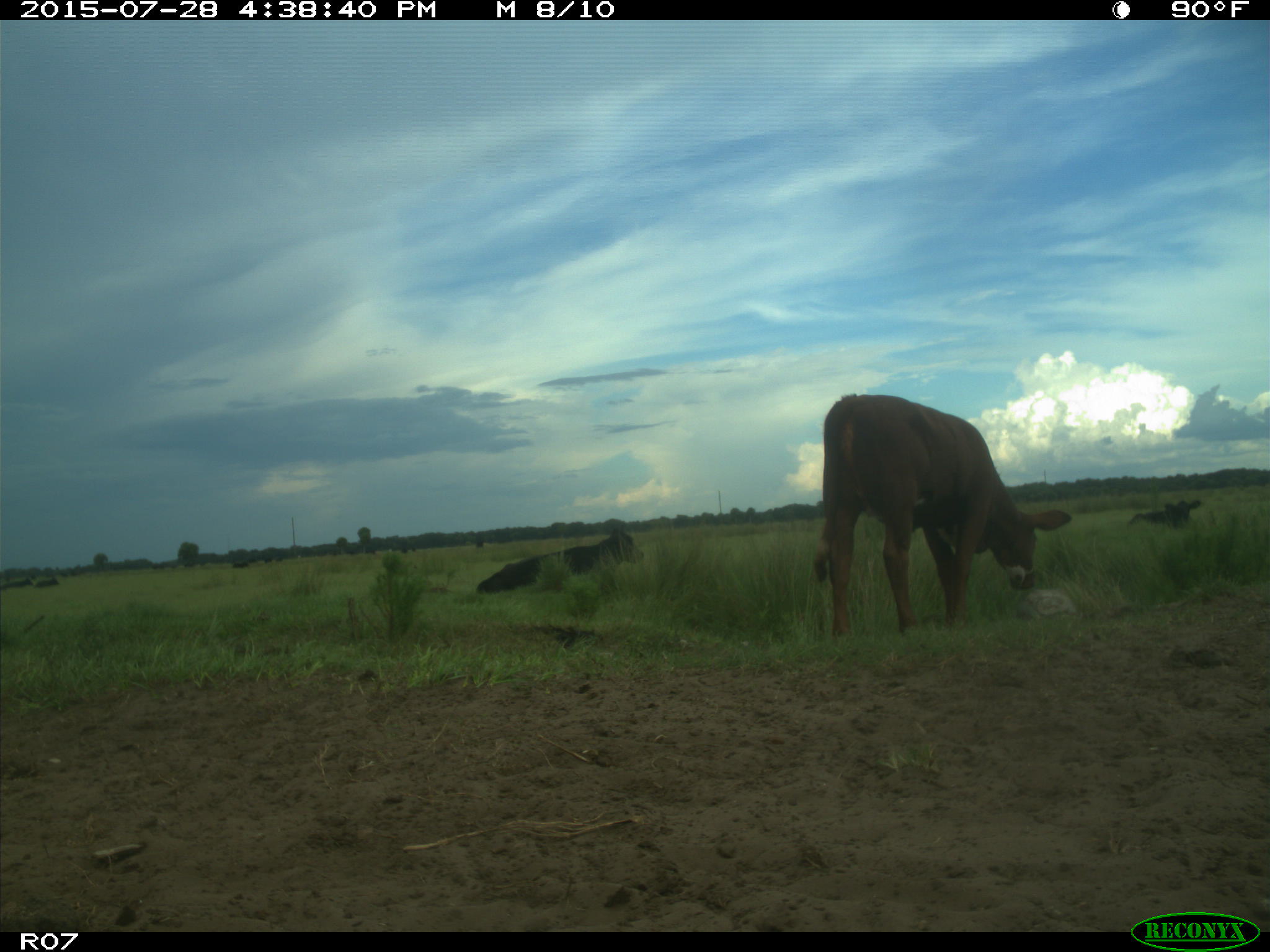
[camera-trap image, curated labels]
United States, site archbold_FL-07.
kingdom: Animalia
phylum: Chordata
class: Mammalia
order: Artiodactyla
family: Bovidae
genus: Bos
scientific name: Bos taurus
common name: domestic cow